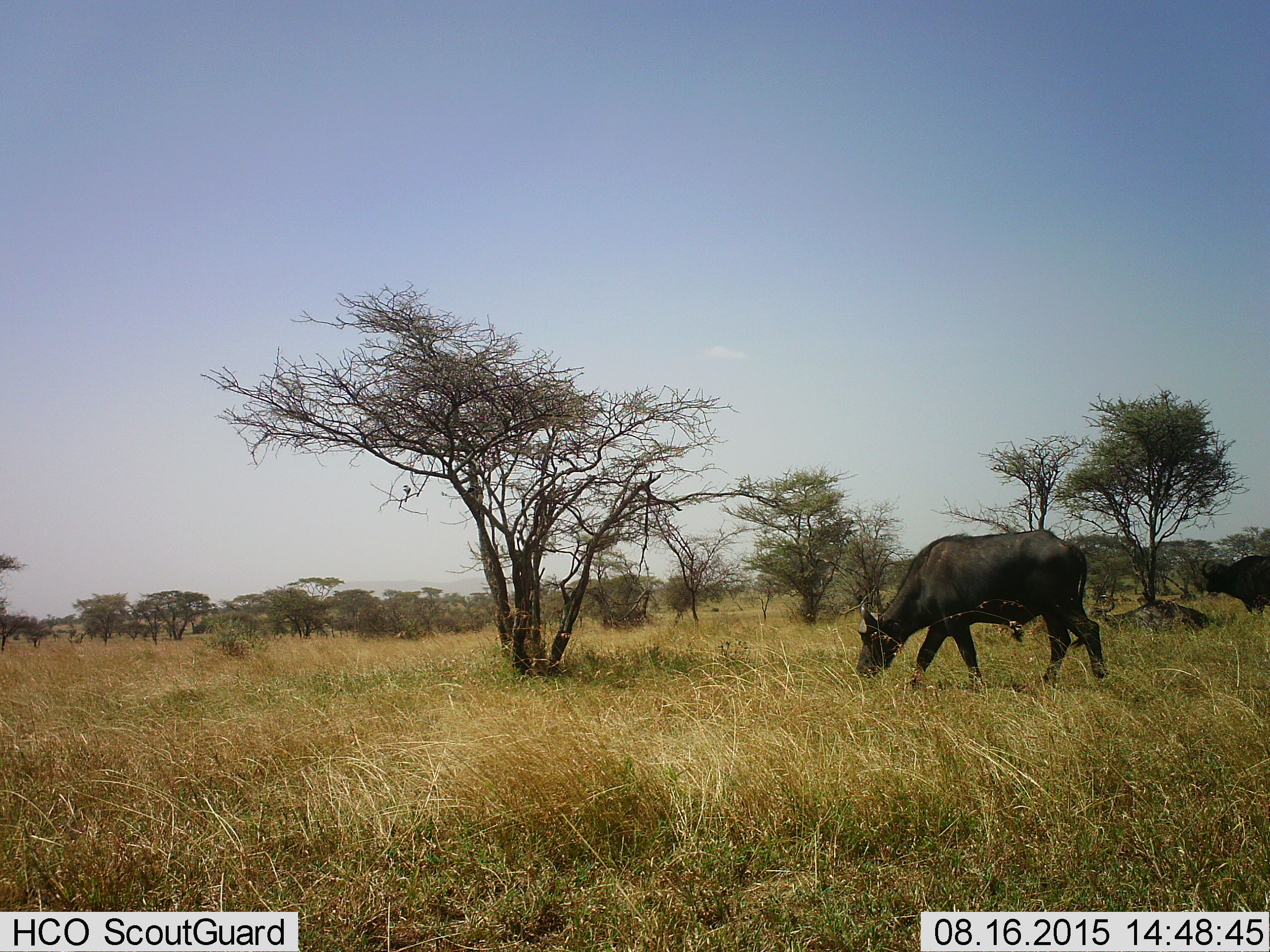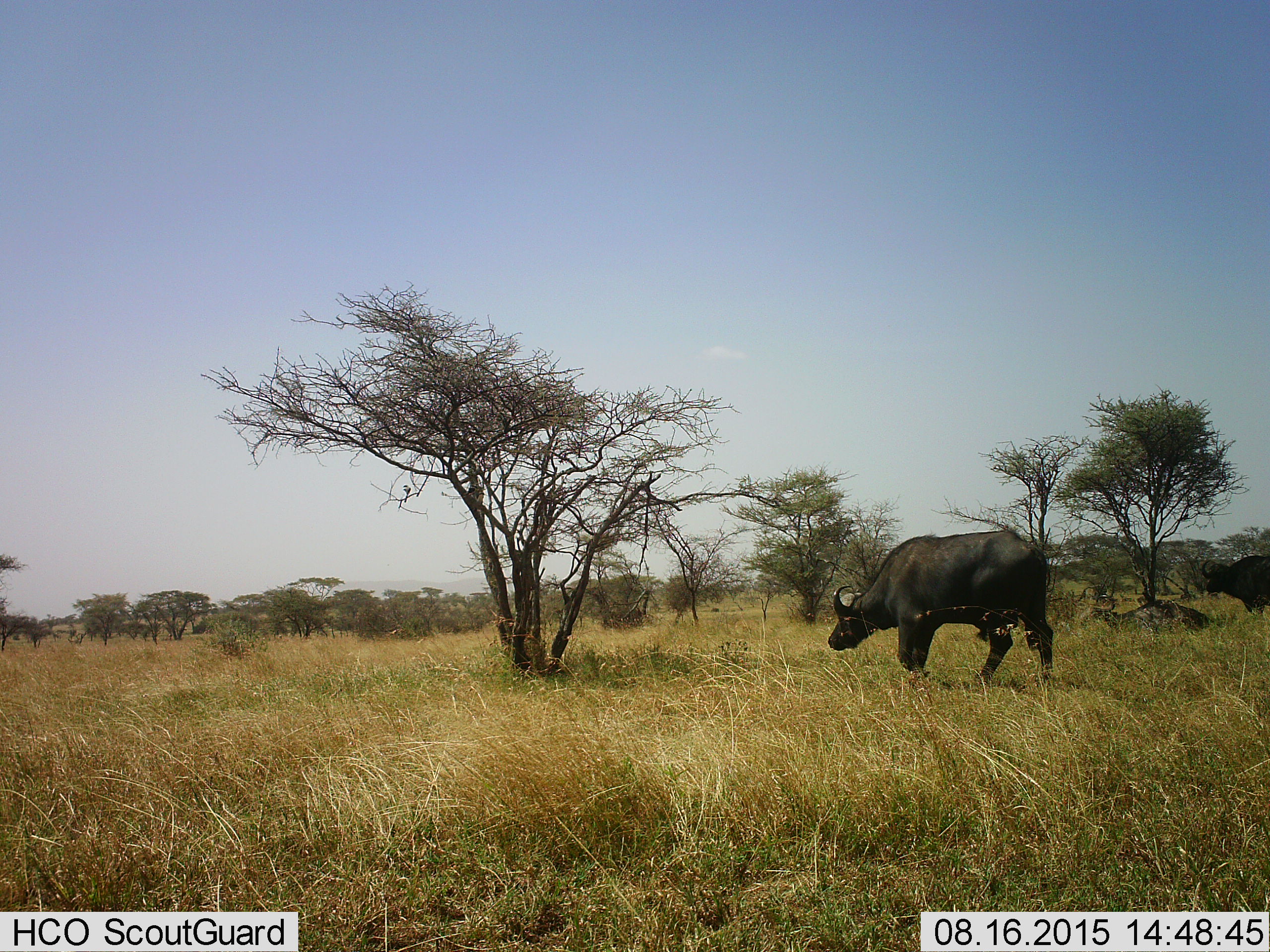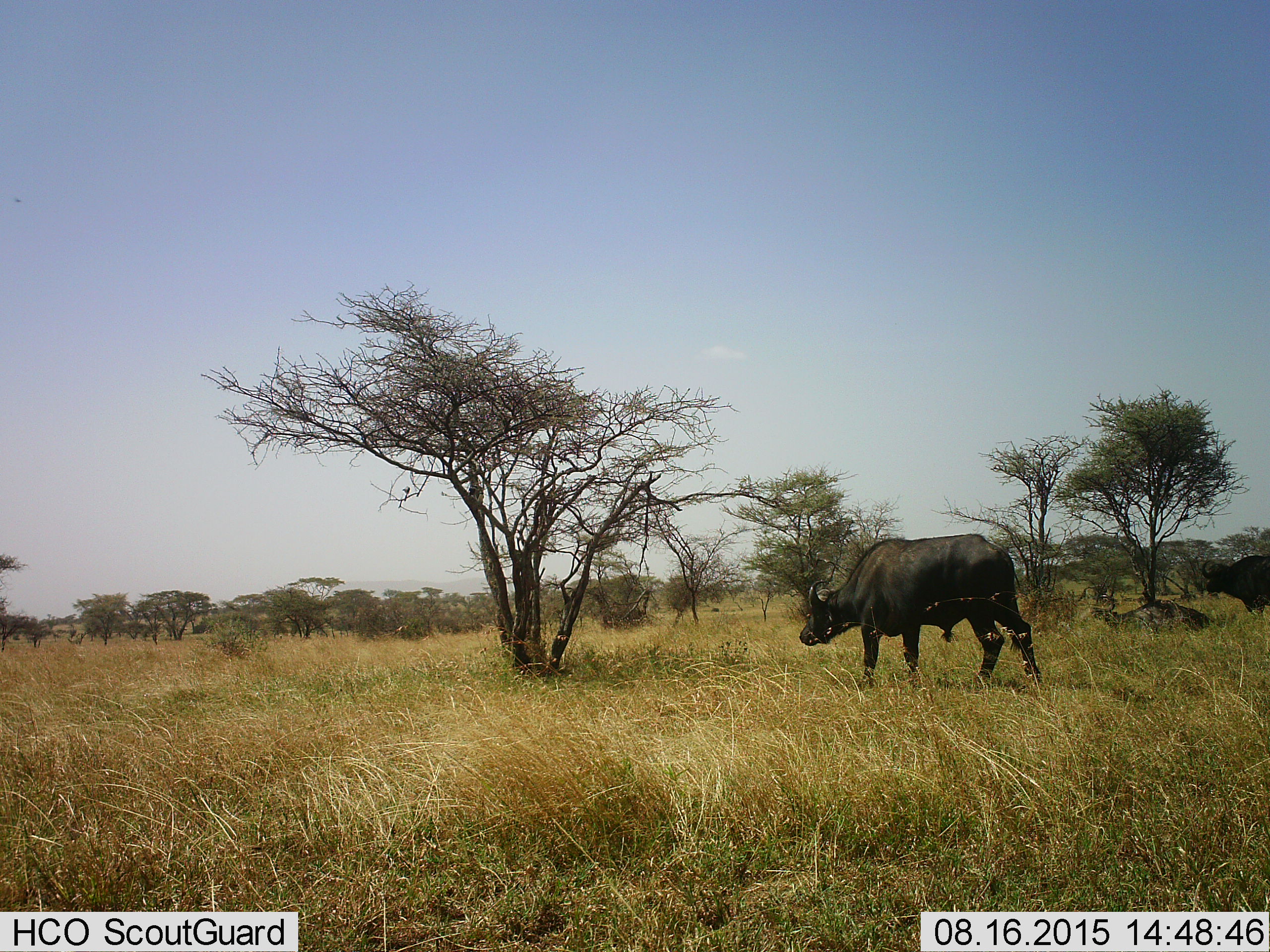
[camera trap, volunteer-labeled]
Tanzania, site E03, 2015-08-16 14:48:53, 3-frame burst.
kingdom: Animalia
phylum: Chordata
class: Mammalia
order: Artiodactyla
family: Bovidae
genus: Syncerus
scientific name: Syncerus caffer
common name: cape buffalo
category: buffalo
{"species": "buffalo (cape buffalo) (Syncerus caffer)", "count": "2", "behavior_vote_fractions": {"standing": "36%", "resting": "18%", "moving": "45%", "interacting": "0%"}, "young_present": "0%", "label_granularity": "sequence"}